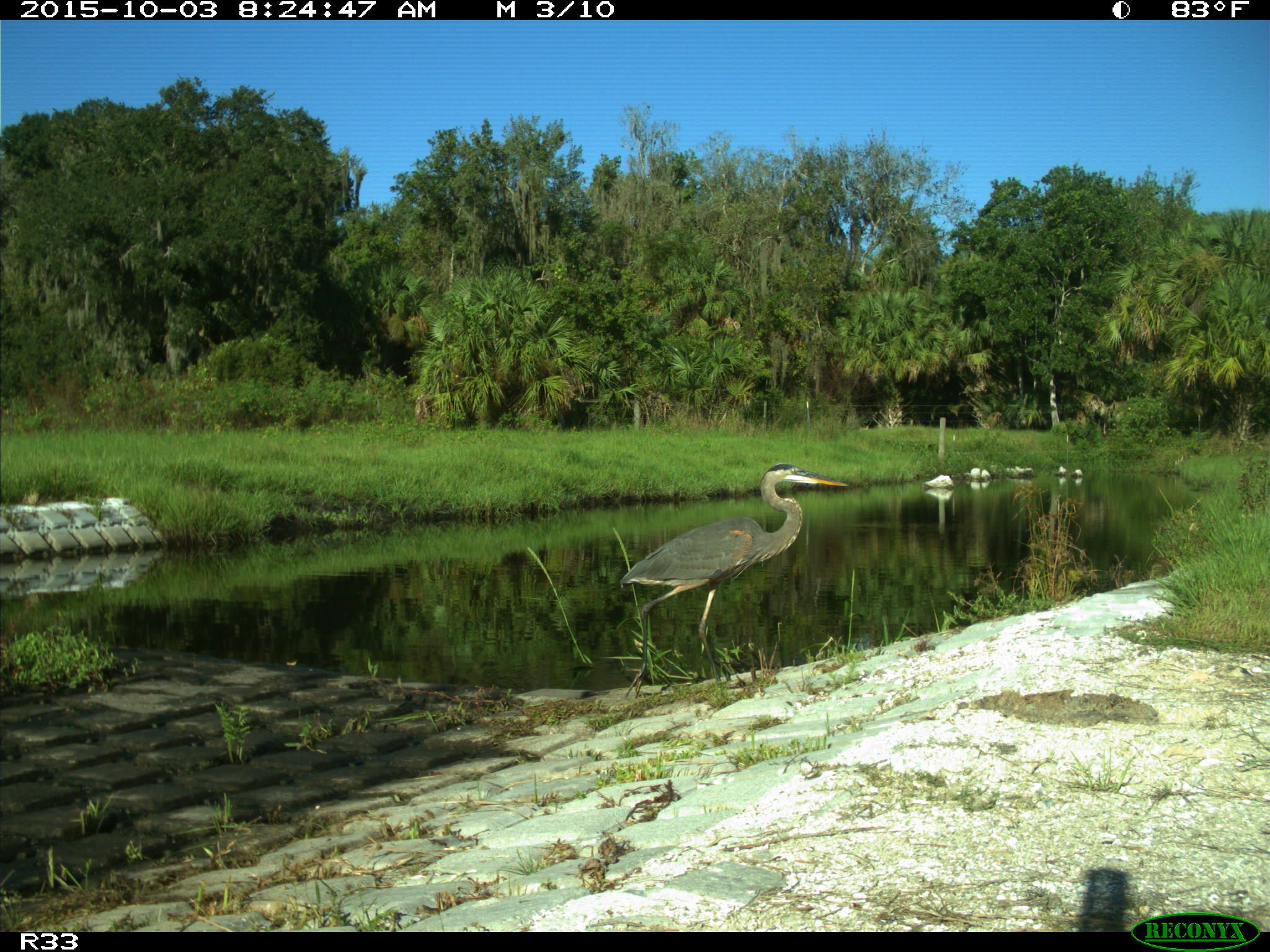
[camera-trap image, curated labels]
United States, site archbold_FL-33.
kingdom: Animalia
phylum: Chordata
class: Aves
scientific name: Aves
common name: birds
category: unidentified bird